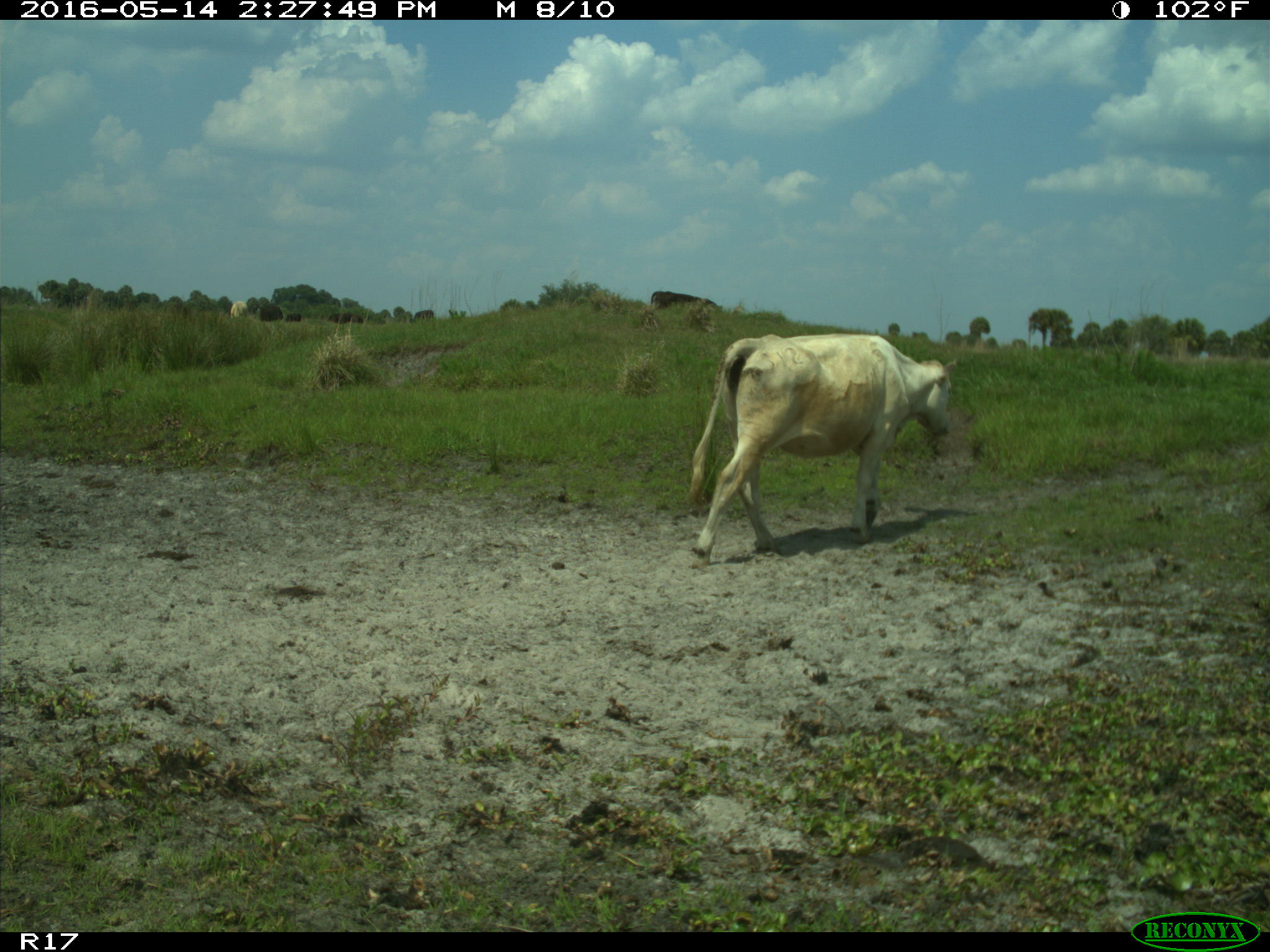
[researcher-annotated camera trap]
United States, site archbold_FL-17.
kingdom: Animalia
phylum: Chordata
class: Mammalia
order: Artiodactyla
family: Bovidae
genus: Bos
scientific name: Bos taurus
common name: domestic cow